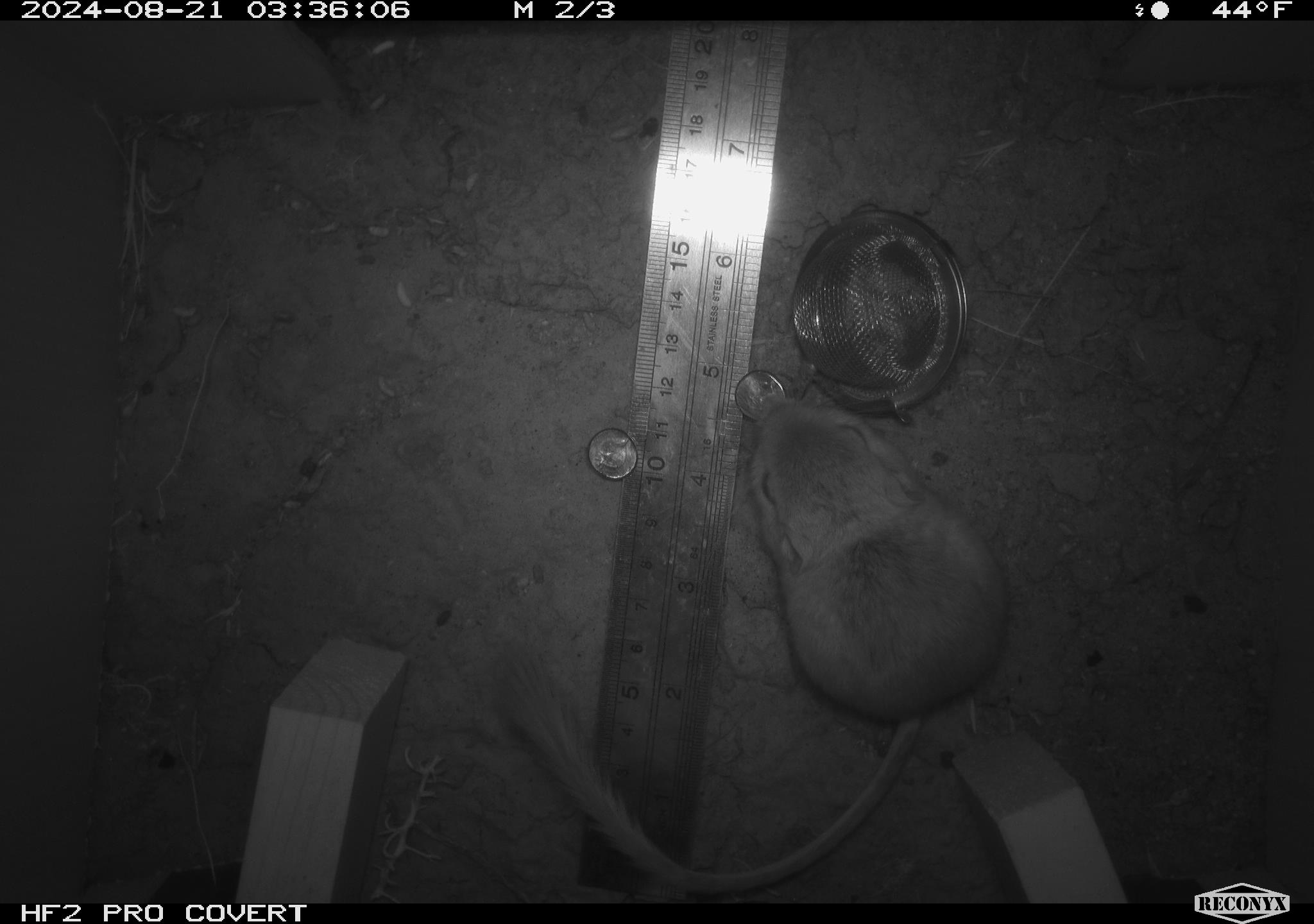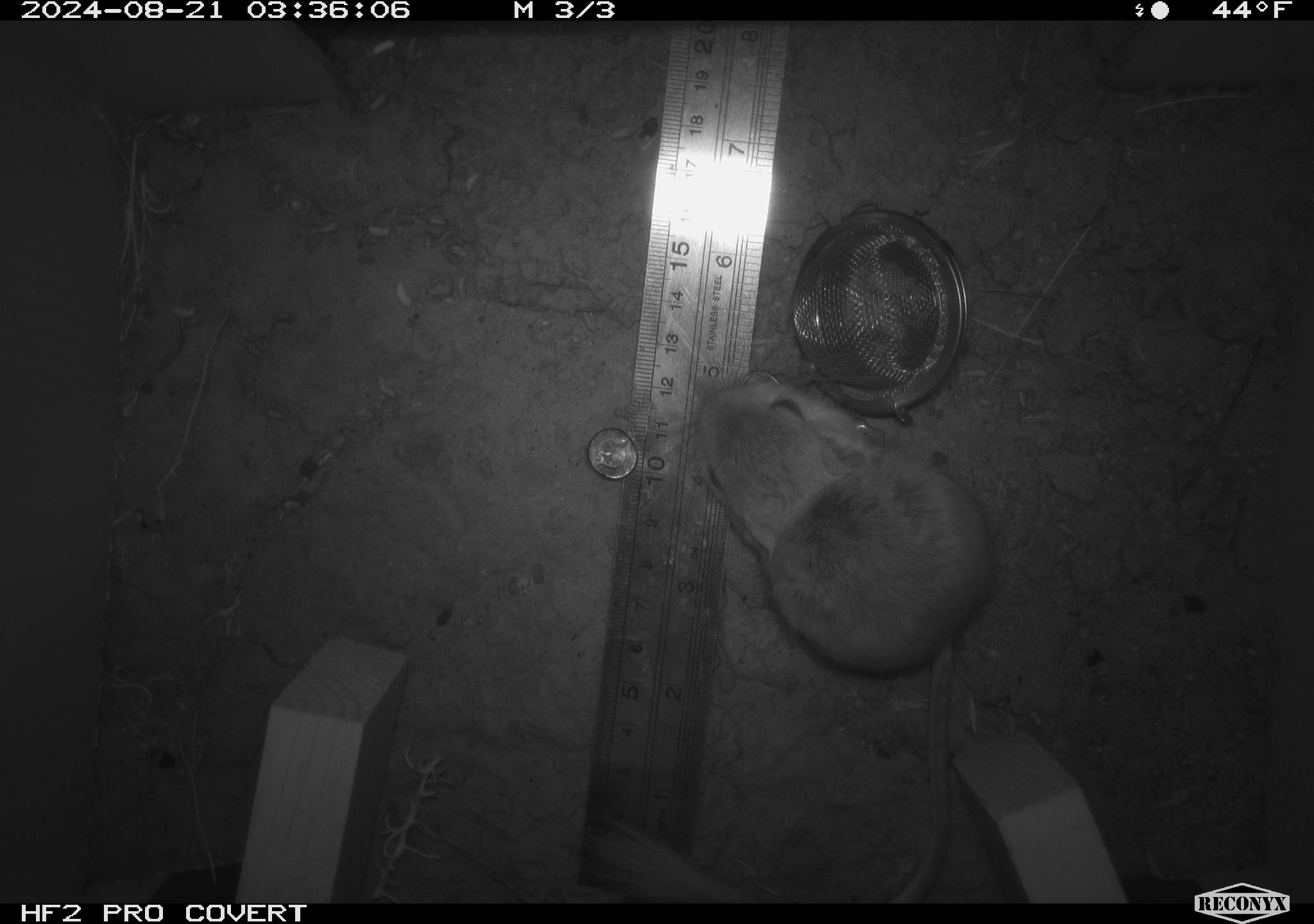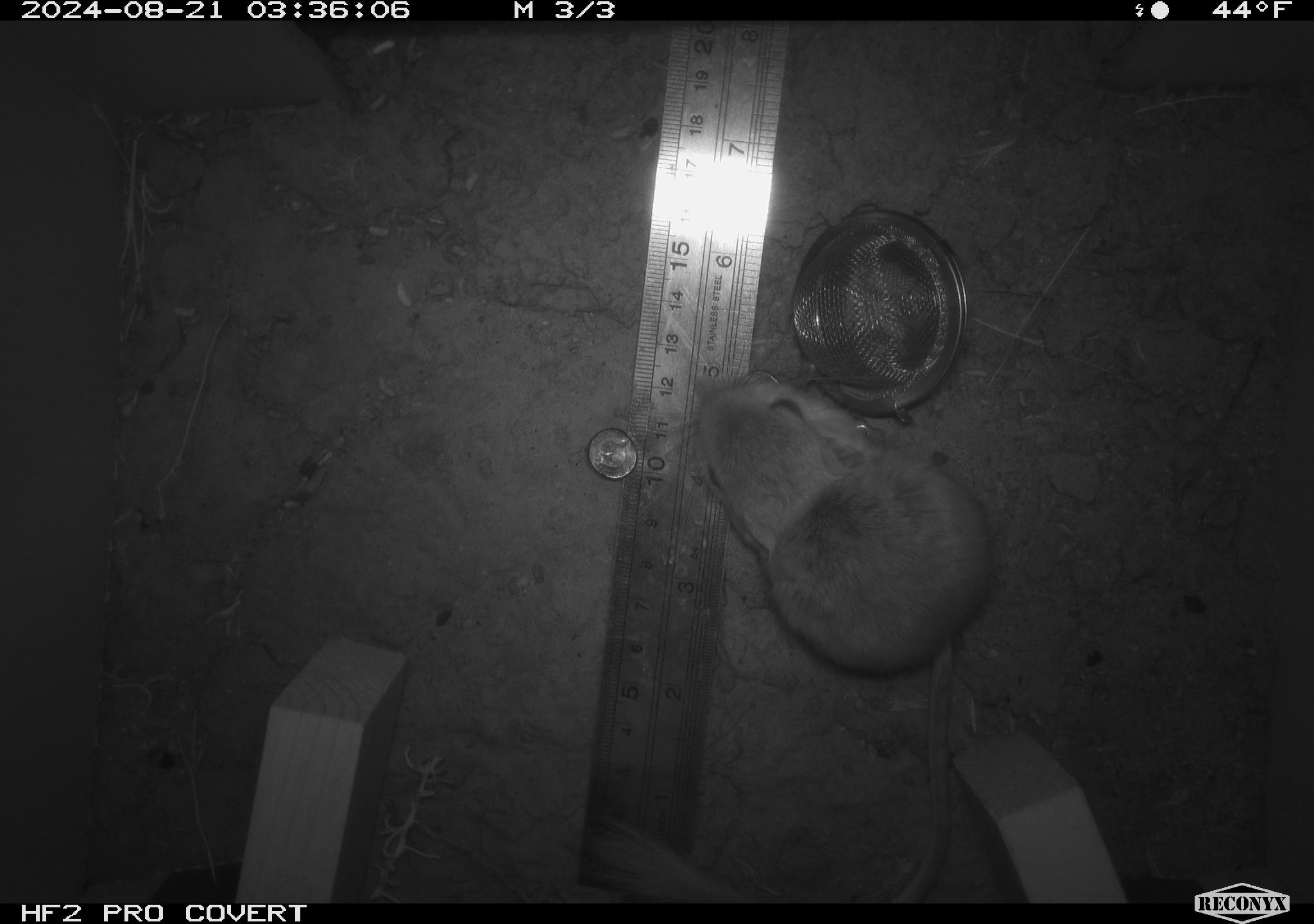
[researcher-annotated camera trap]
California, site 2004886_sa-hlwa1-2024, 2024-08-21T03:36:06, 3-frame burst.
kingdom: Animalia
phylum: Chordata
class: Mammalia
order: Rodentia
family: Heteromyidae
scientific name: Heteromyidae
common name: kangaroo rats and pocket mice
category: heteromyidae family